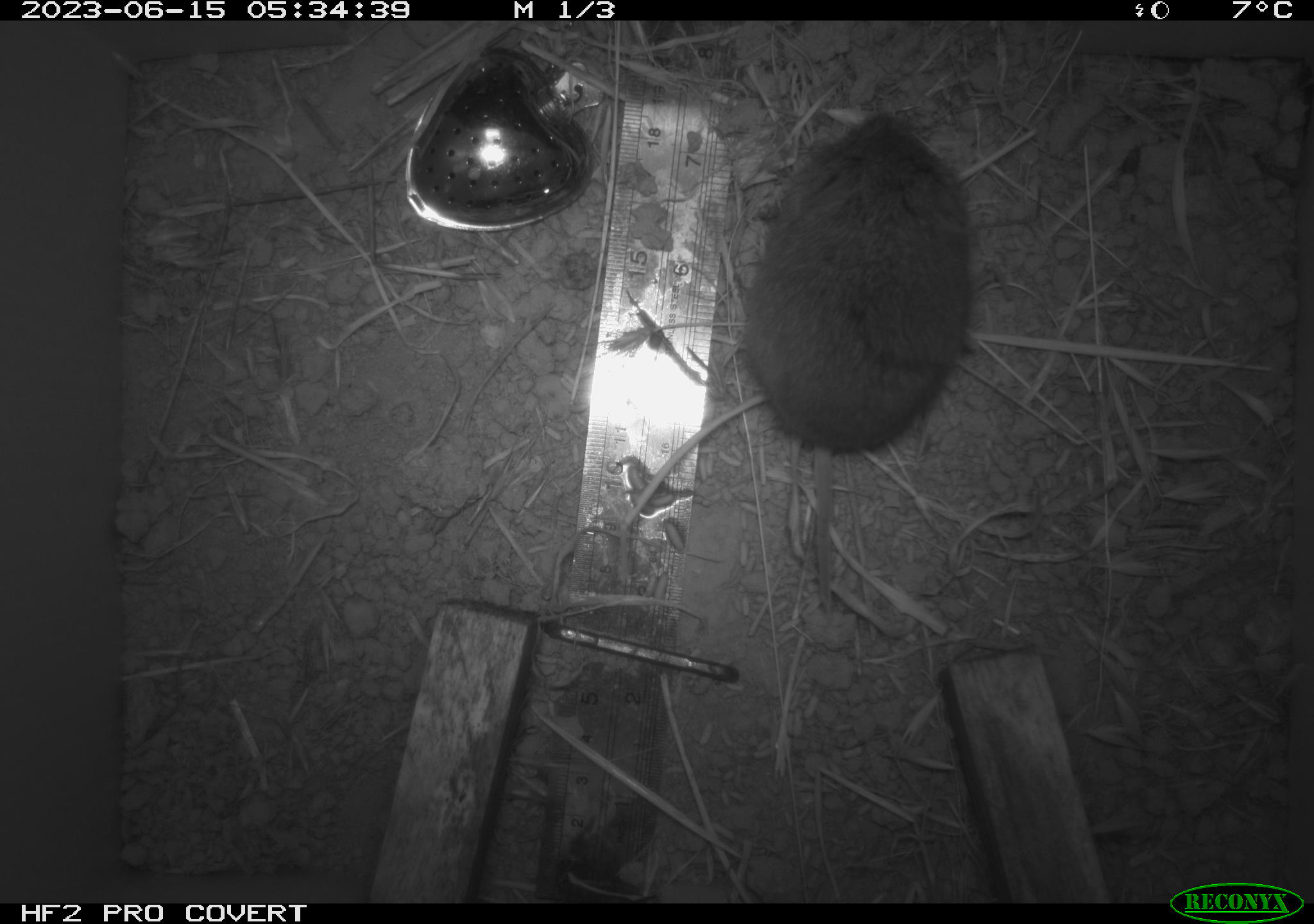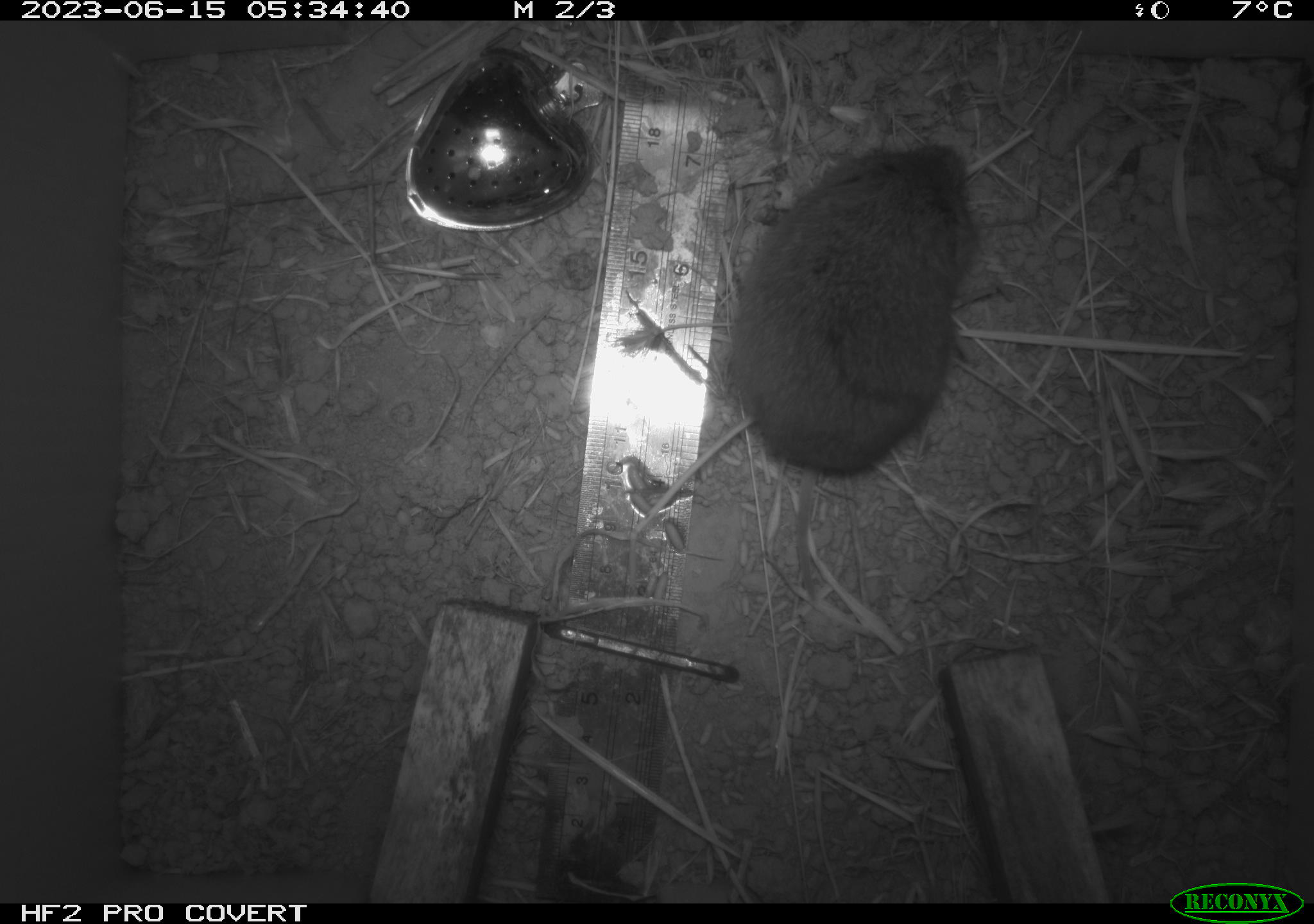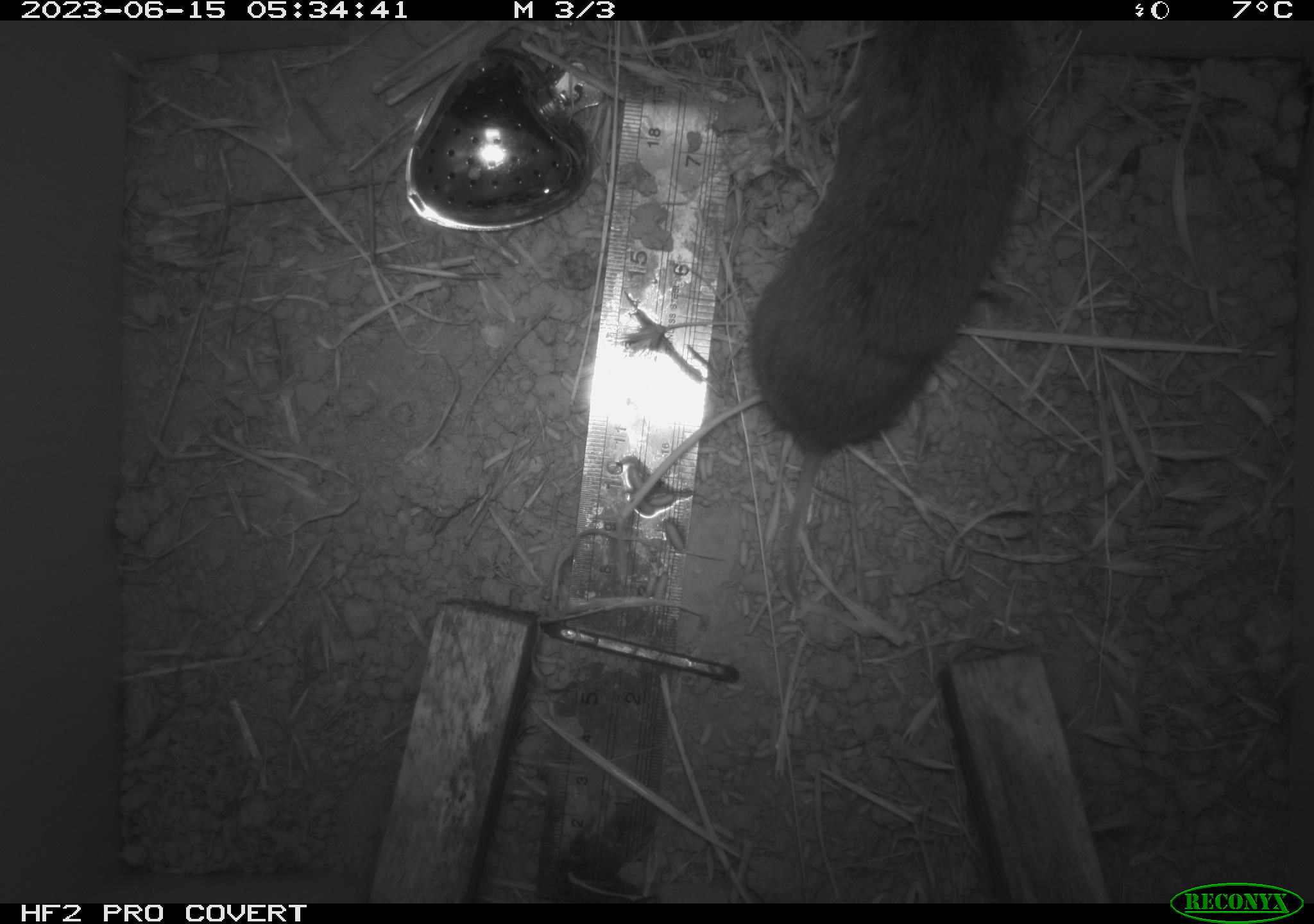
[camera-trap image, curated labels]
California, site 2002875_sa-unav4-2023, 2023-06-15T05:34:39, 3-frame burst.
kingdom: Animalia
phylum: Chordata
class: Mammalia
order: Rodentia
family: Cricetidae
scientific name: Arvicolinae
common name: voles, lemmings, and muskrats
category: arvicolinae subfamily